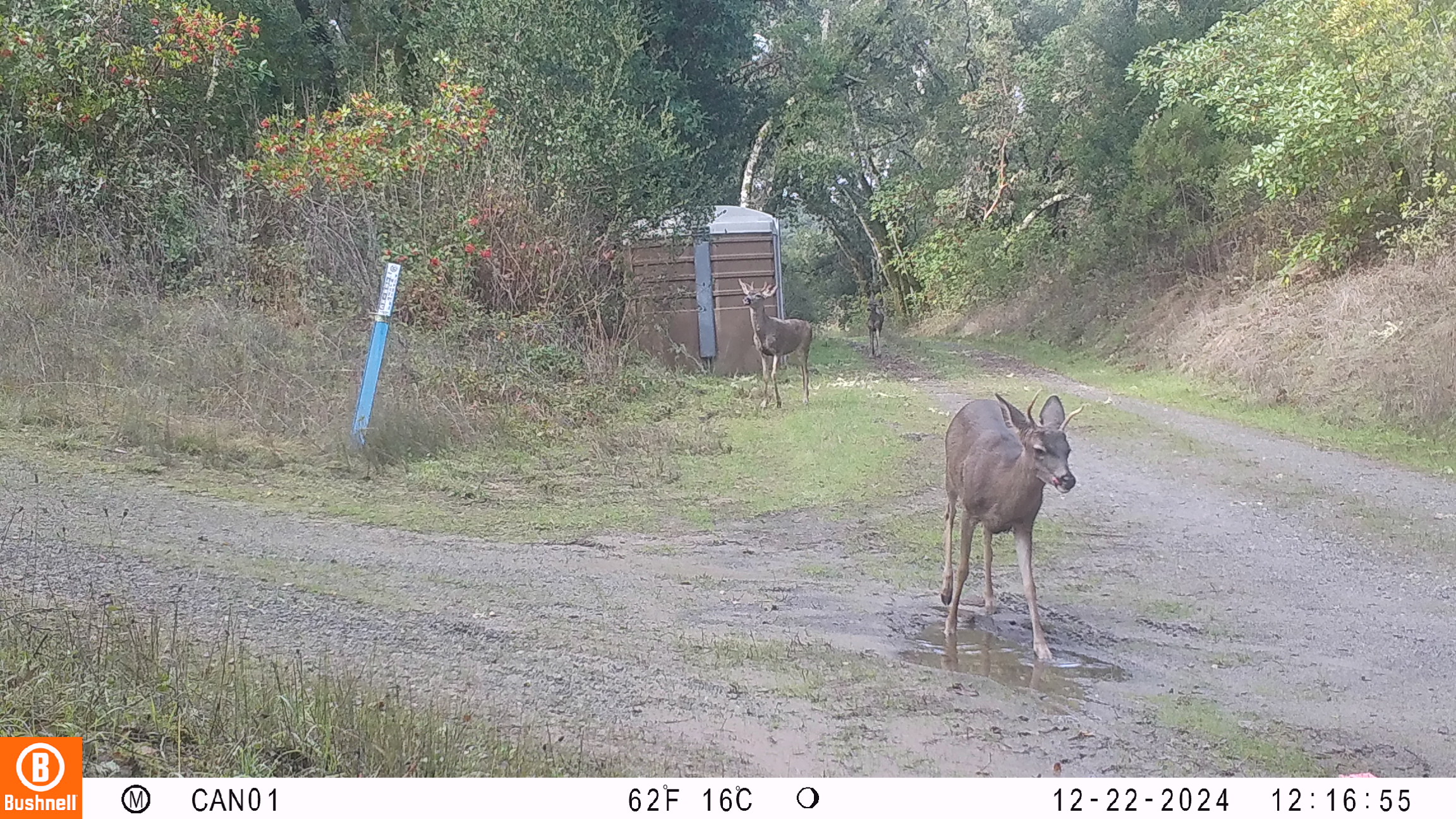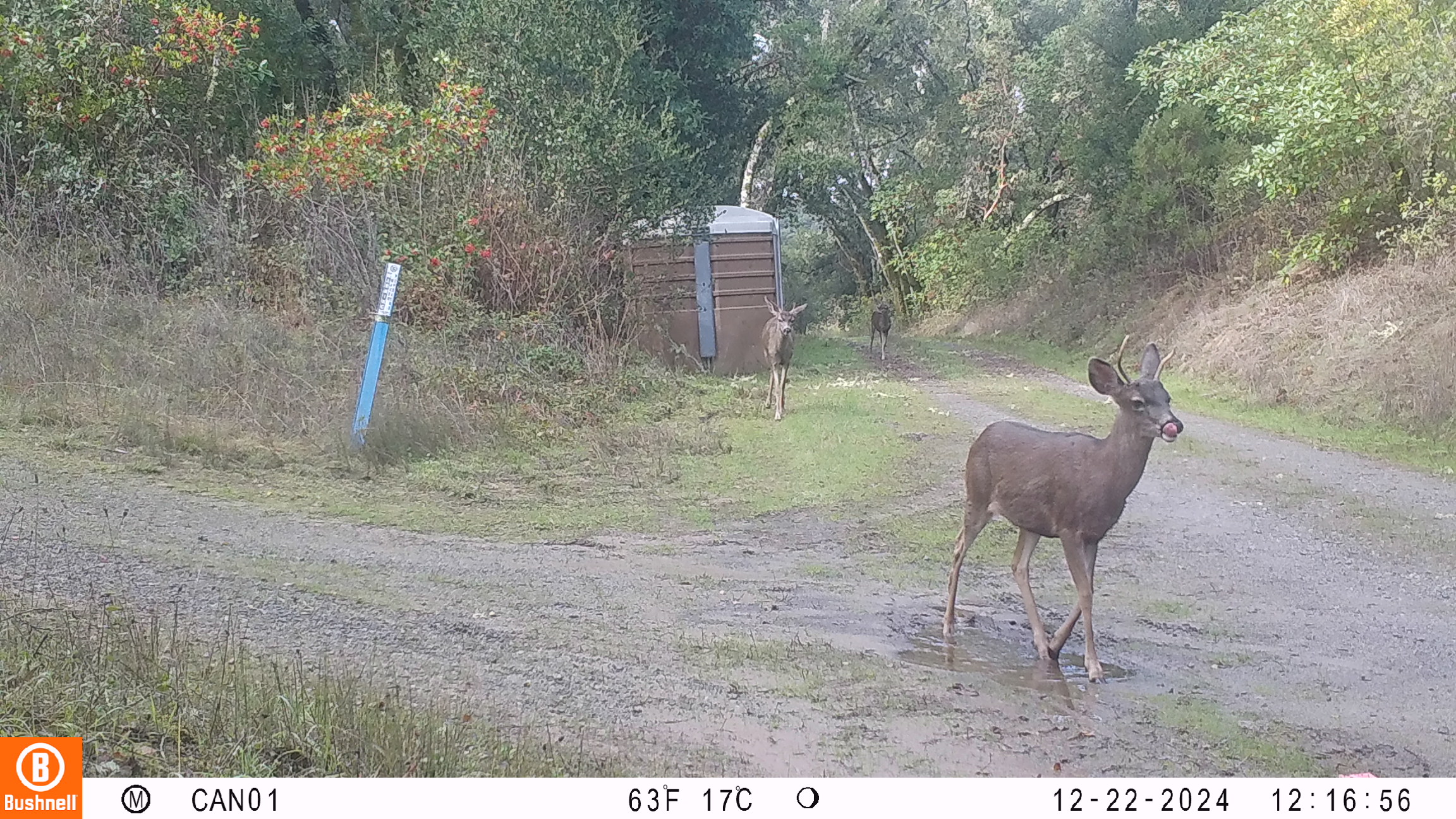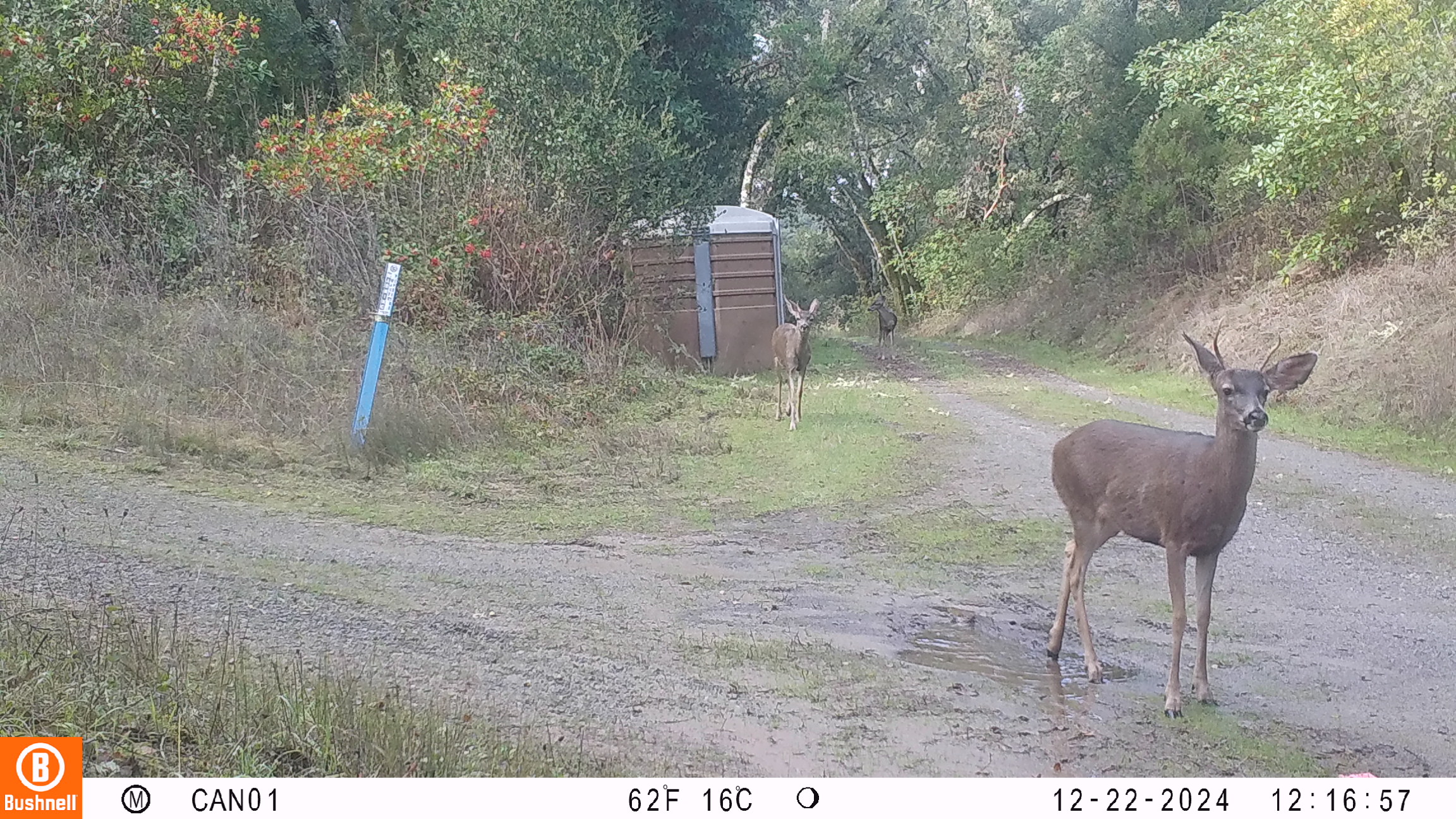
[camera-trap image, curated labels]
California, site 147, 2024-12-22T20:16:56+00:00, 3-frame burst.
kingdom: Animalia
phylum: Chordata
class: Mammalia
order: Artiodactyla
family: Cervidae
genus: Odocoileus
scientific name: Odocoileus hemionus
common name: mule deer